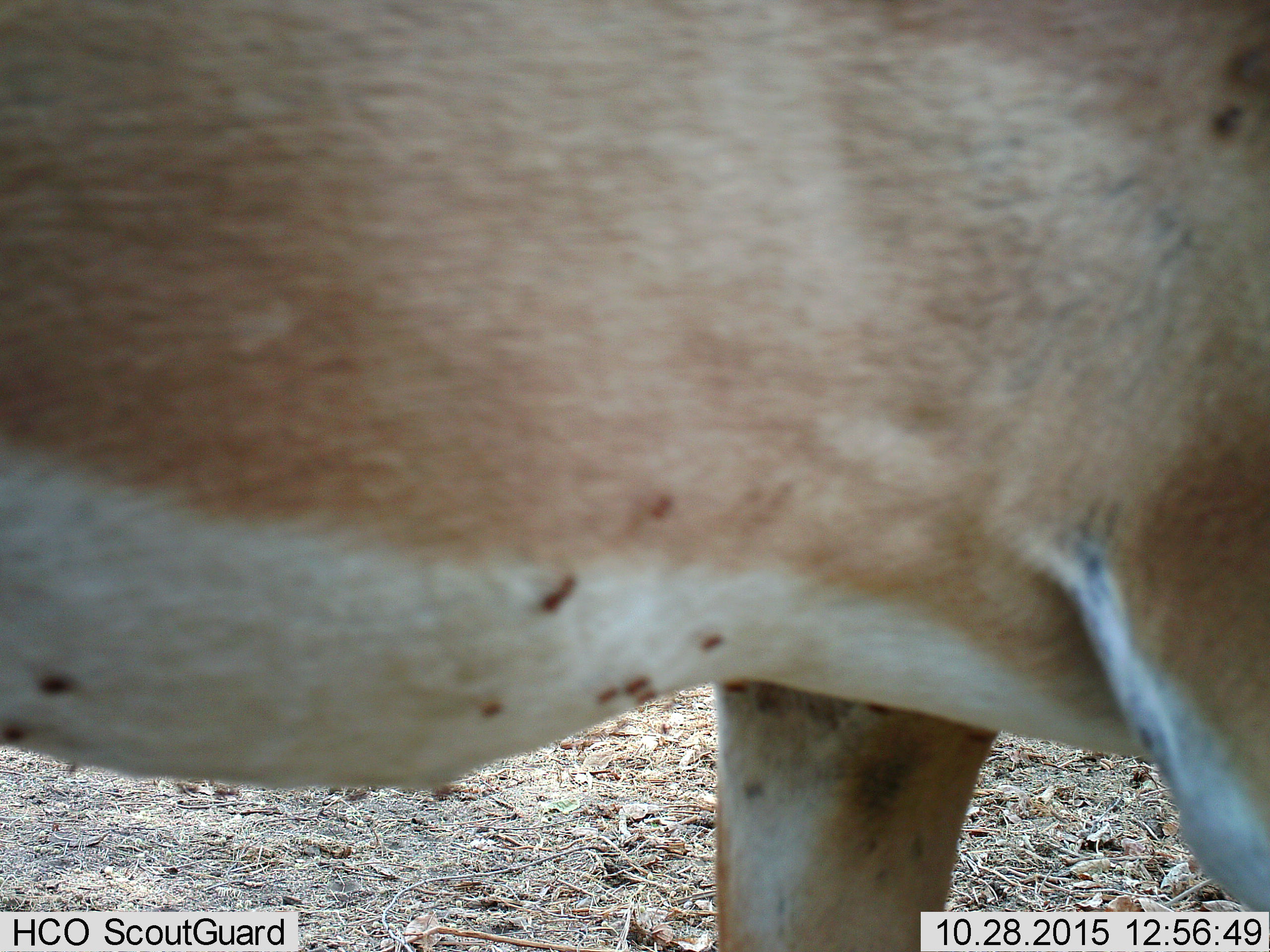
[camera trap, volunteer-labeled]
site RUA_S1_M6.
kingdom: Animalia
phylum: Chordata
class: Mammalia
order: Artiodactyla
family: Bovidae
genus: Aepyceros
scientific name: Aepyceros melampus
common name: impala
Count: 1.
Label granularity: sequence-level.